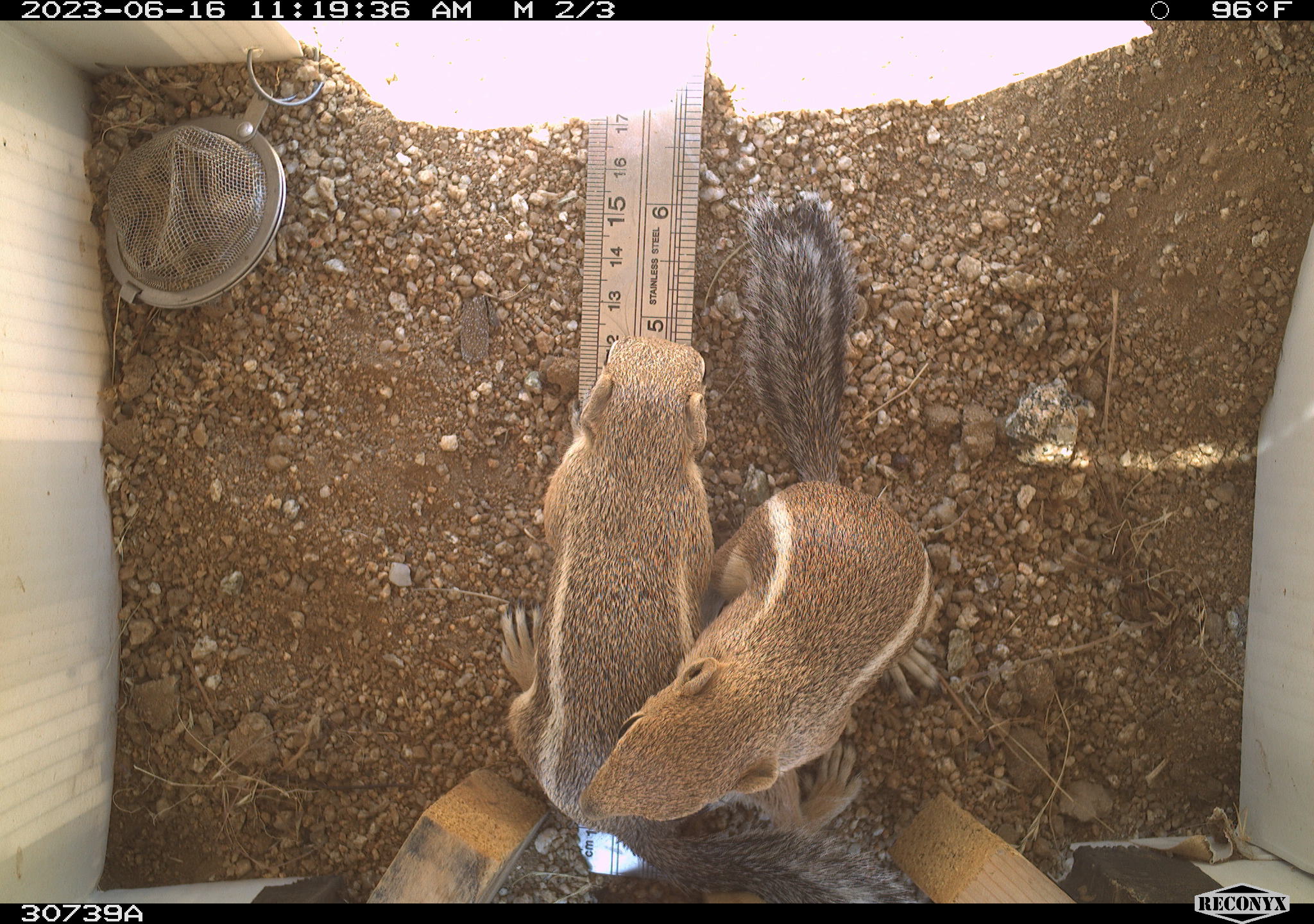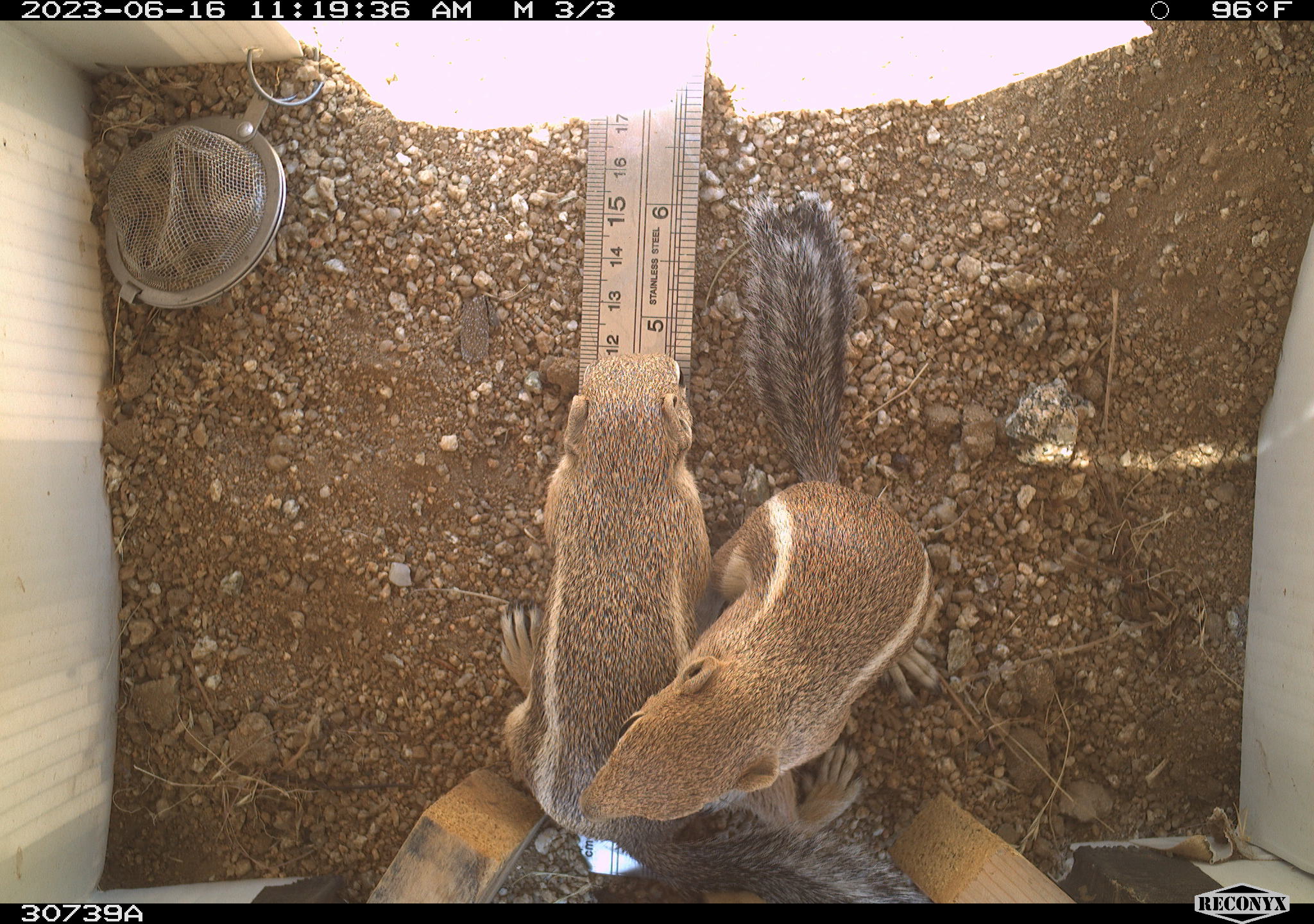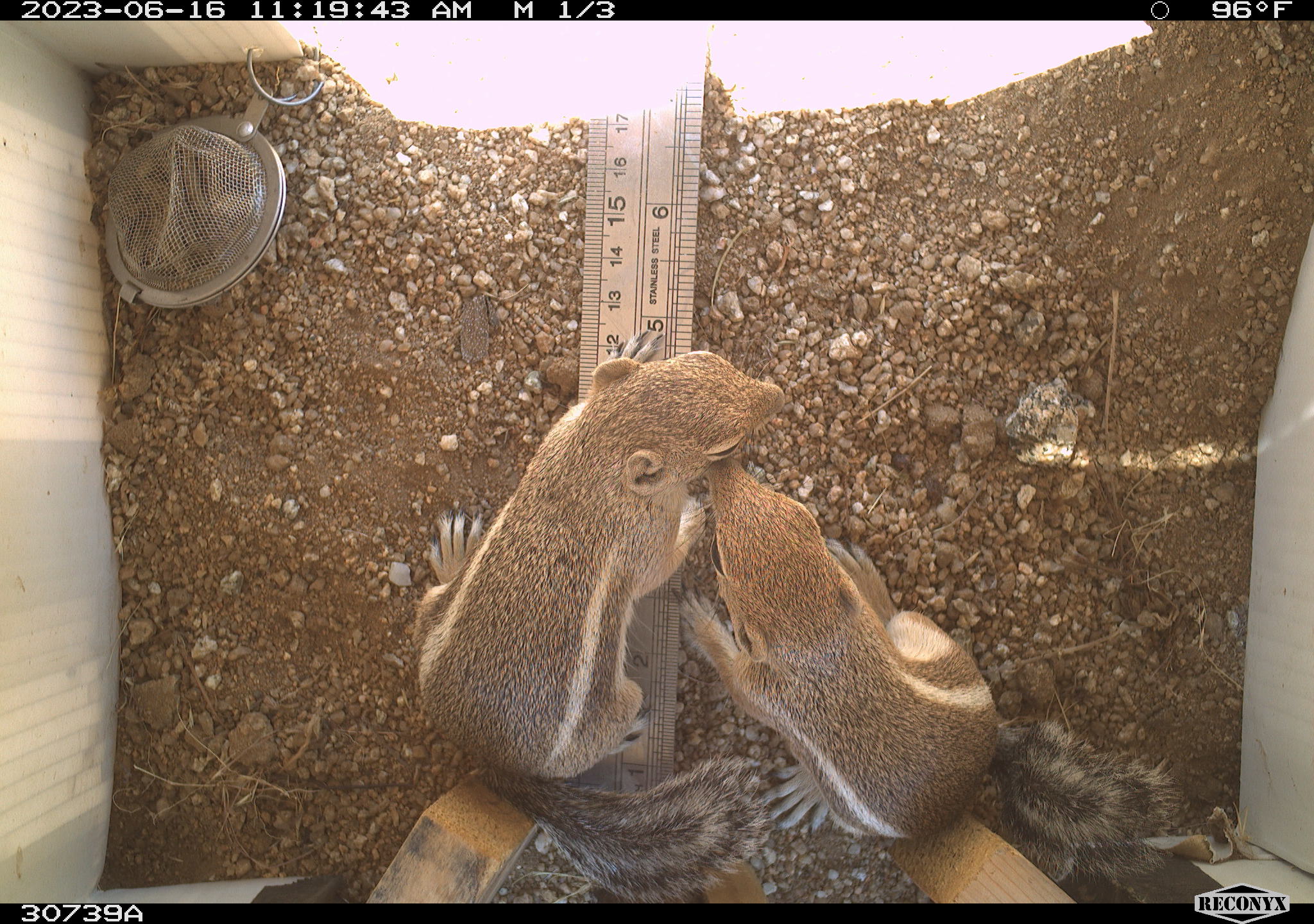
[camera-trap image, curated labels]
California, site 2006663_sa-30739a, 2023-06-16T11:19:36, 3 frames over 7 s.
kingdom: Animalia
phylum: Chordata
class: Mammalia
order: Rodentia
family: Sciuridae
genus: Ammospermophilus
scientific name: Ammospermophilus leucurus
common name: white-tailed antelope squirrel